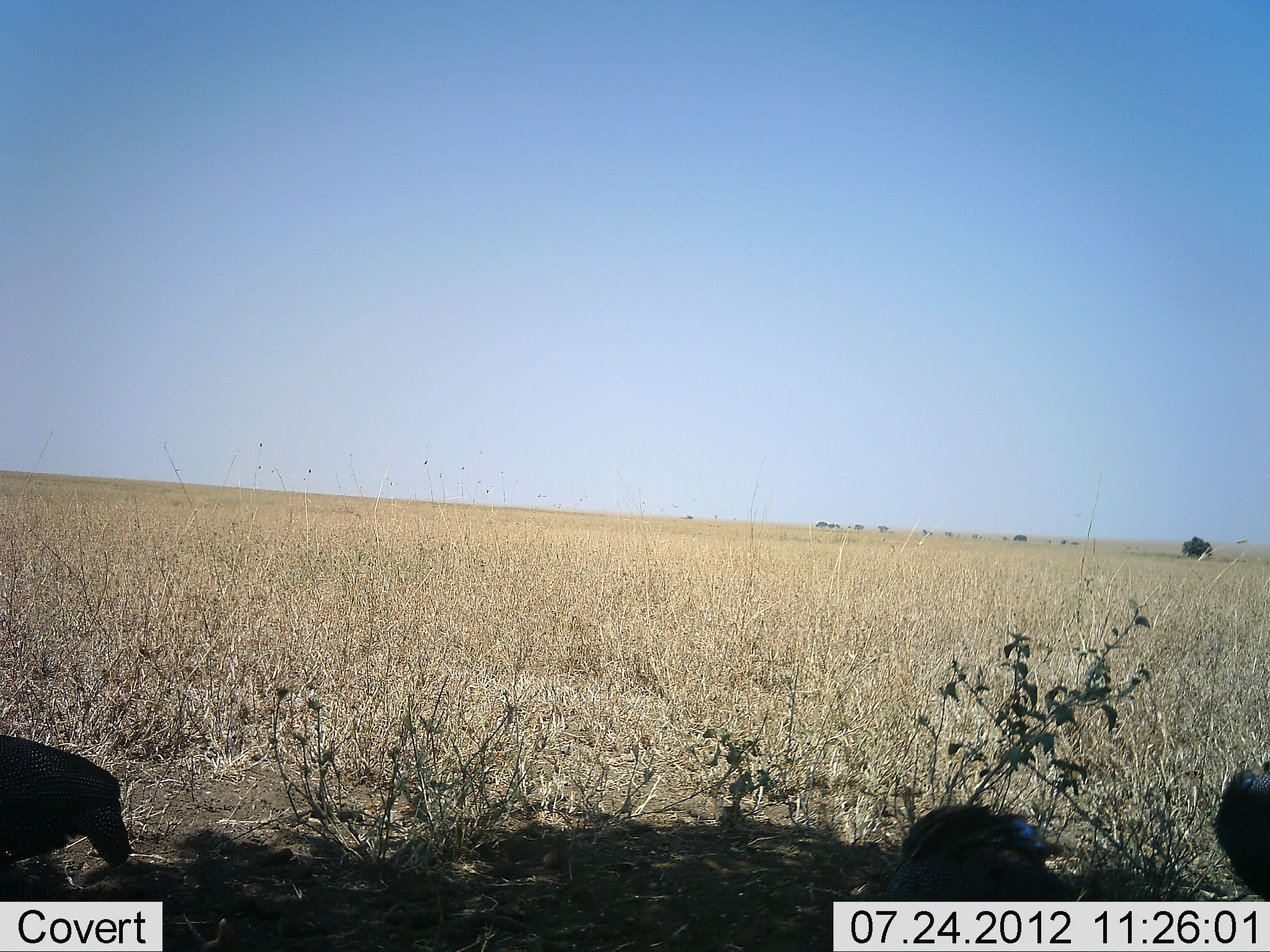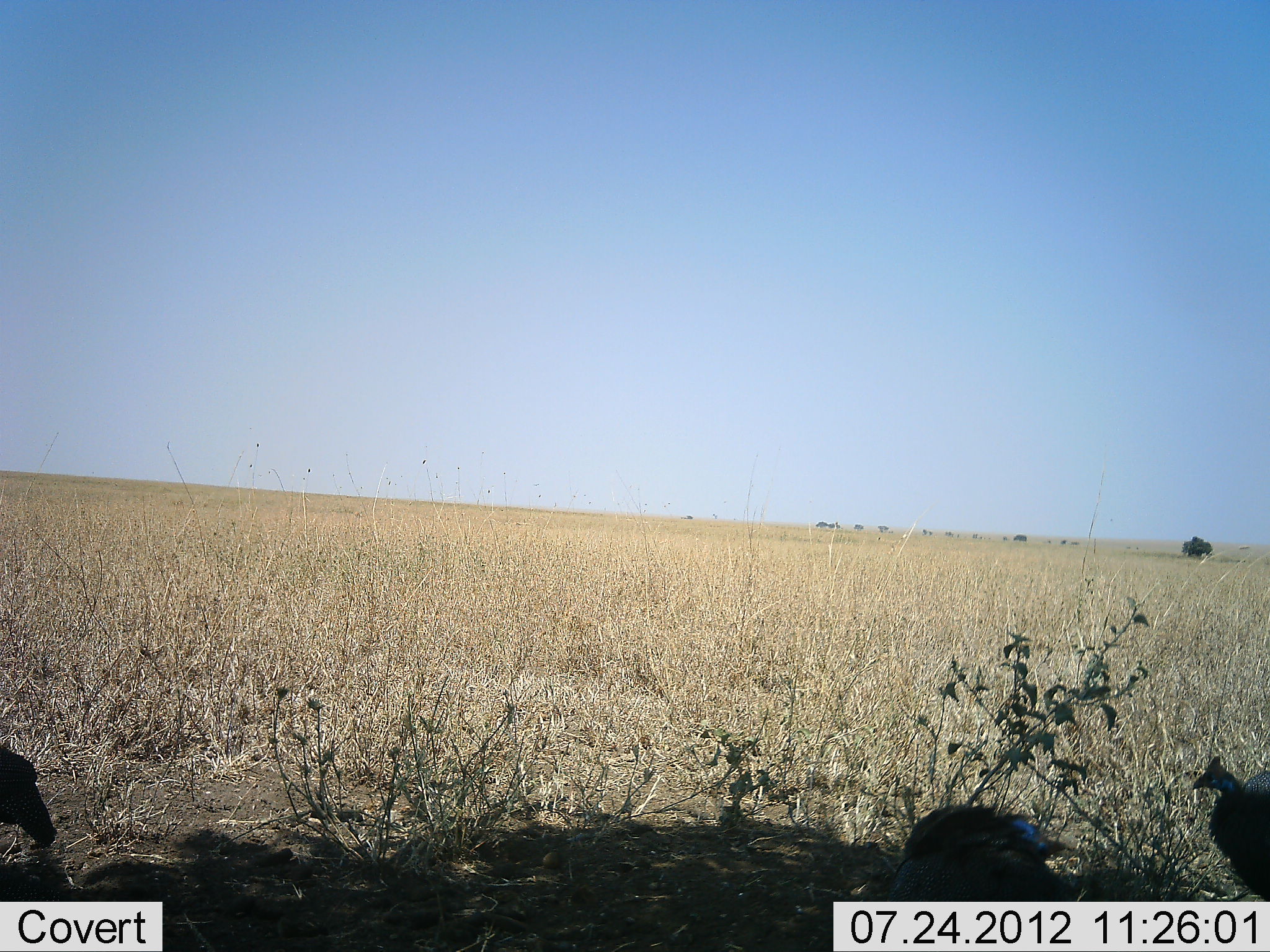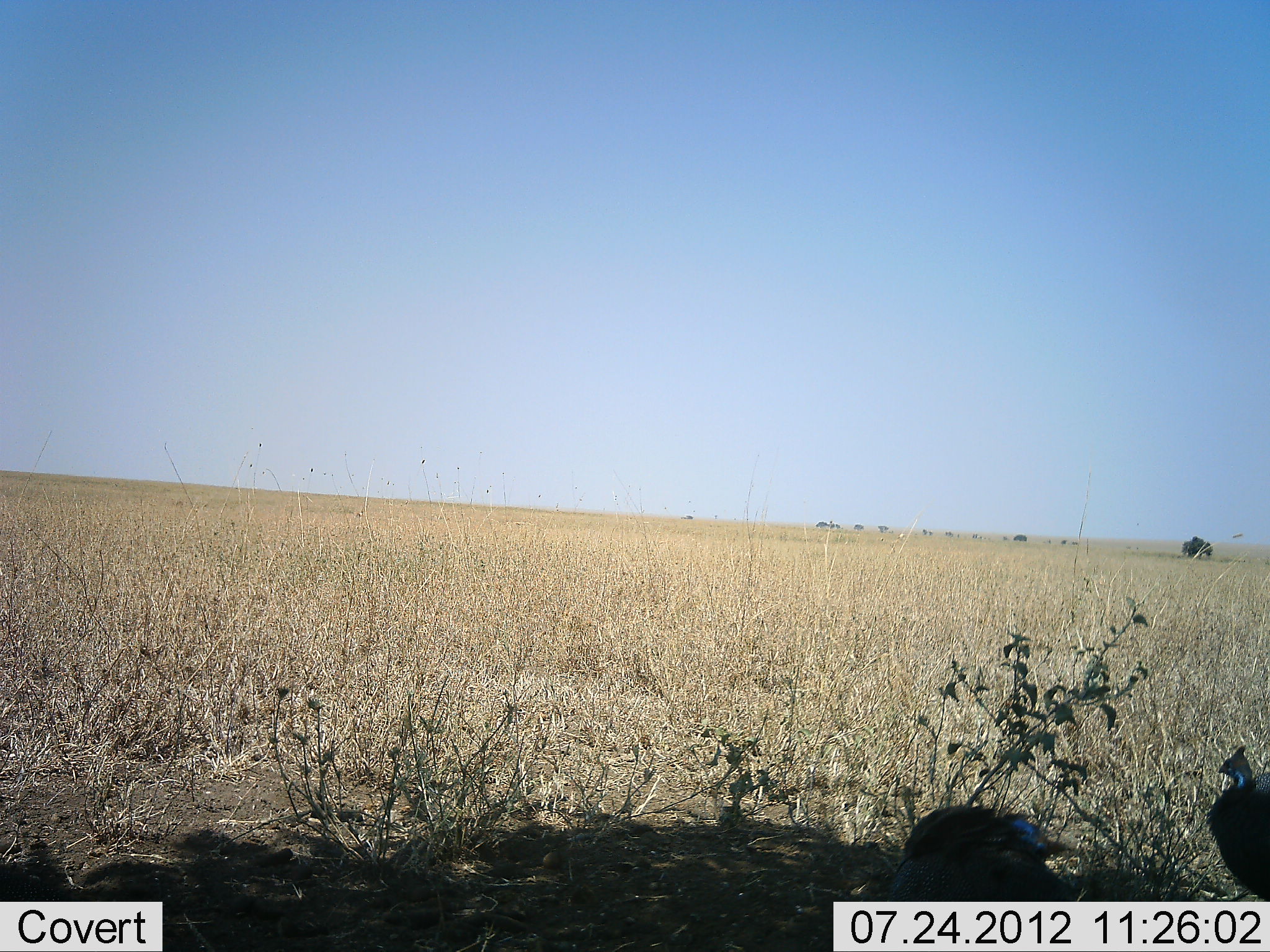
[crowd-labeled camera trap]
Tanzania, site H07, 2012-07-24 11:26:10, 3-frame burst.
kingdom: Animalia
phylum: Chordata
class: Aves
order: Galliformes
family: Numididae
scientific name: Numididae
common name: guinea fowl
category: guineafowl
Guineafowl (guinea fowl) (Numididae), count 3. Behavior (volunteer vote fractions): standing 82%, resting 9%, moving 55%, interacting 0%. Young present (vote fraction): 0%. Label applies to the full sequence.